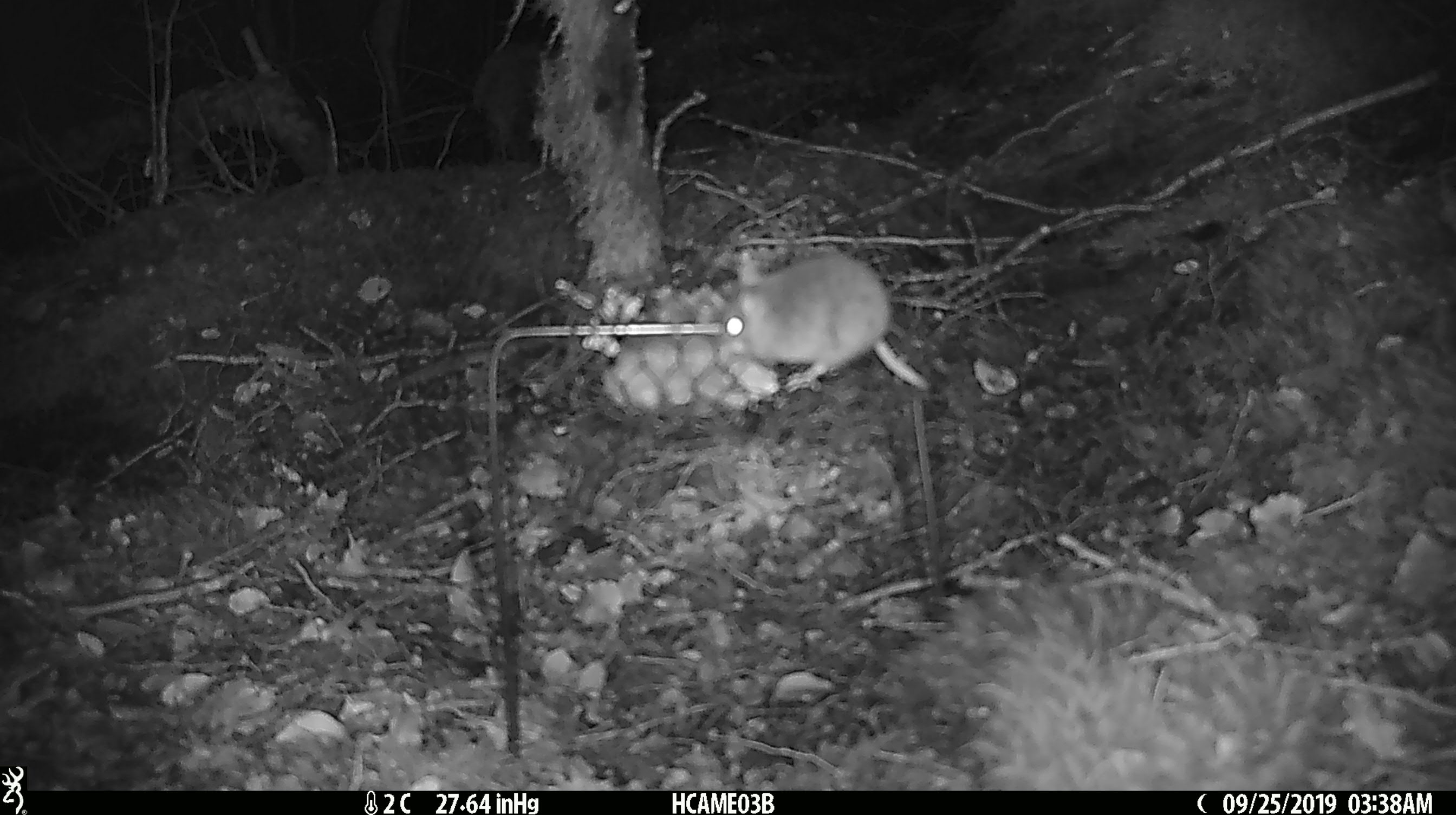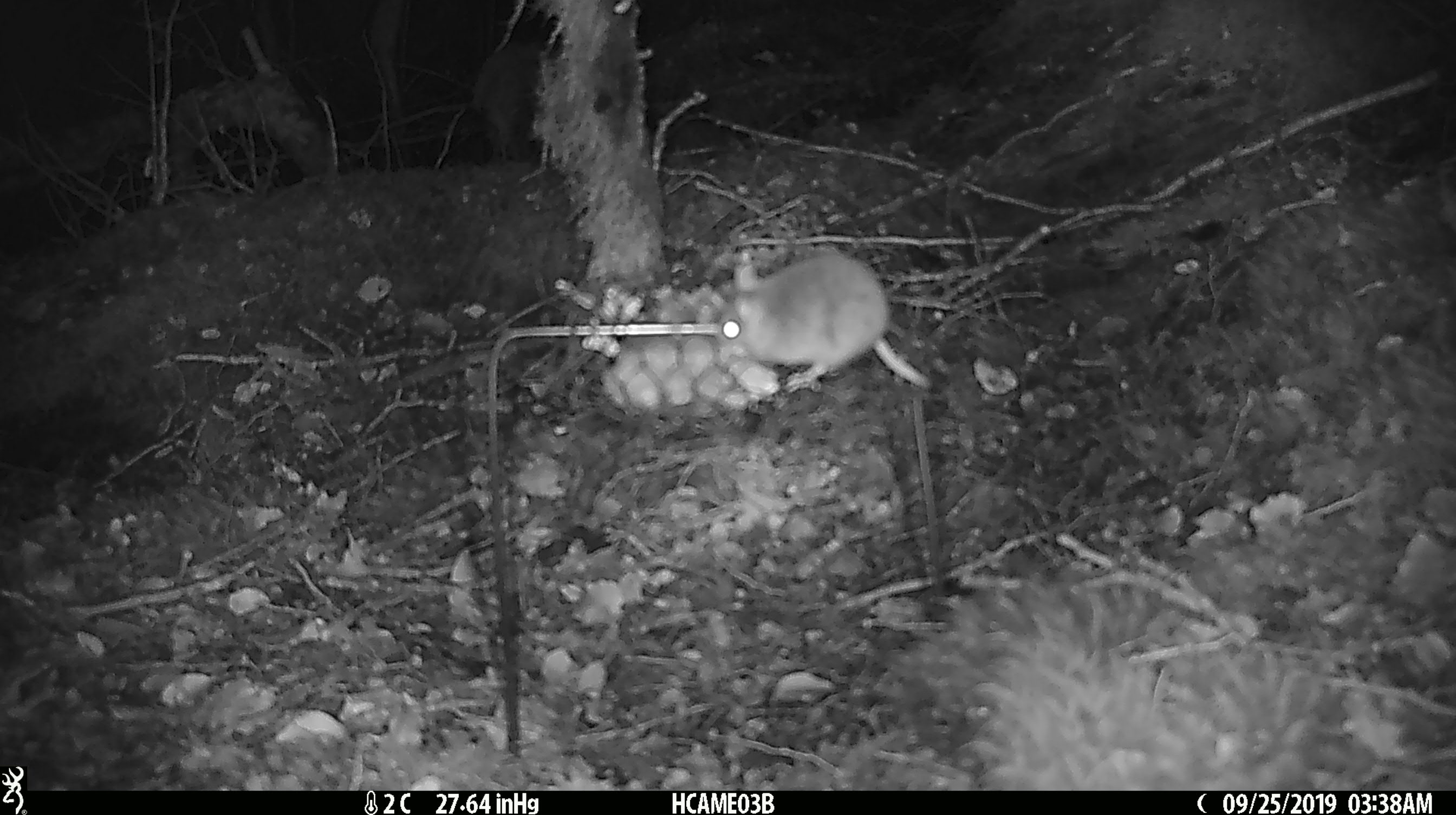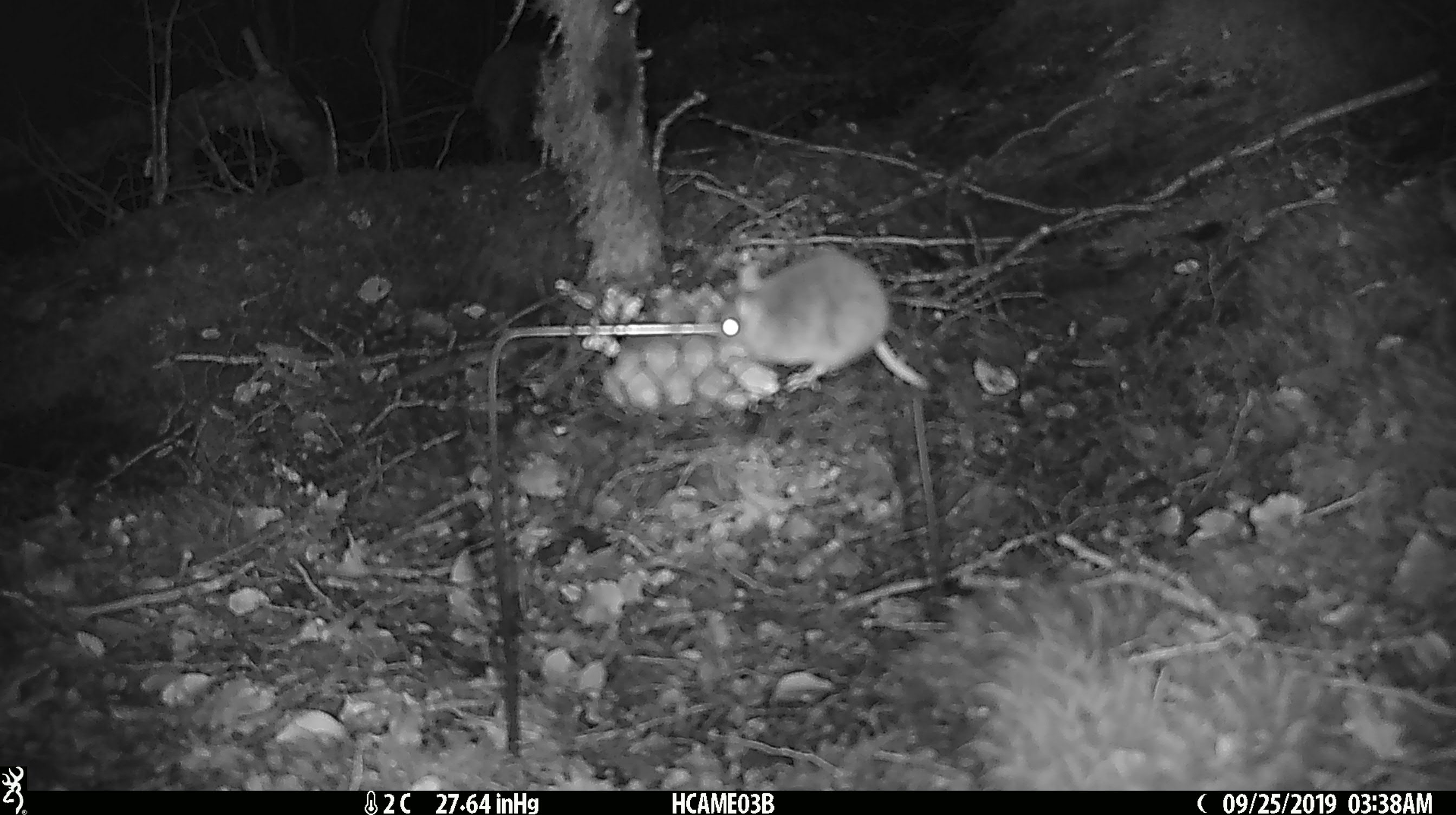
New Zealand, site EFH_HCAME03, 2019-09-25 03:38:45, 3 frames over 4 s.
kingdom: Animalia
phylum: Chordata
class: Mammalia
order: Rodentia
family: Muridae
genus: Mus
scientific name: Mus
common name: mouse